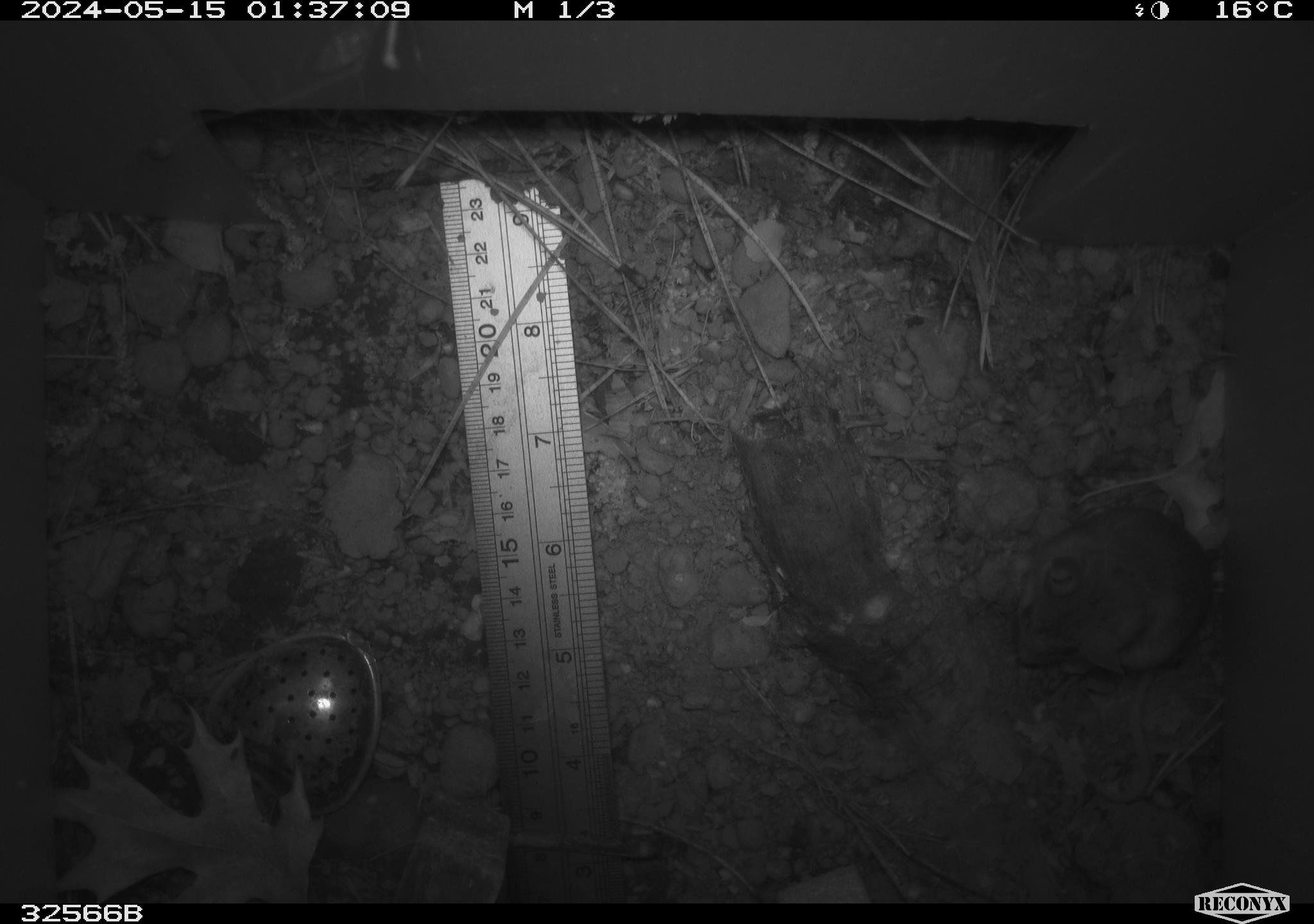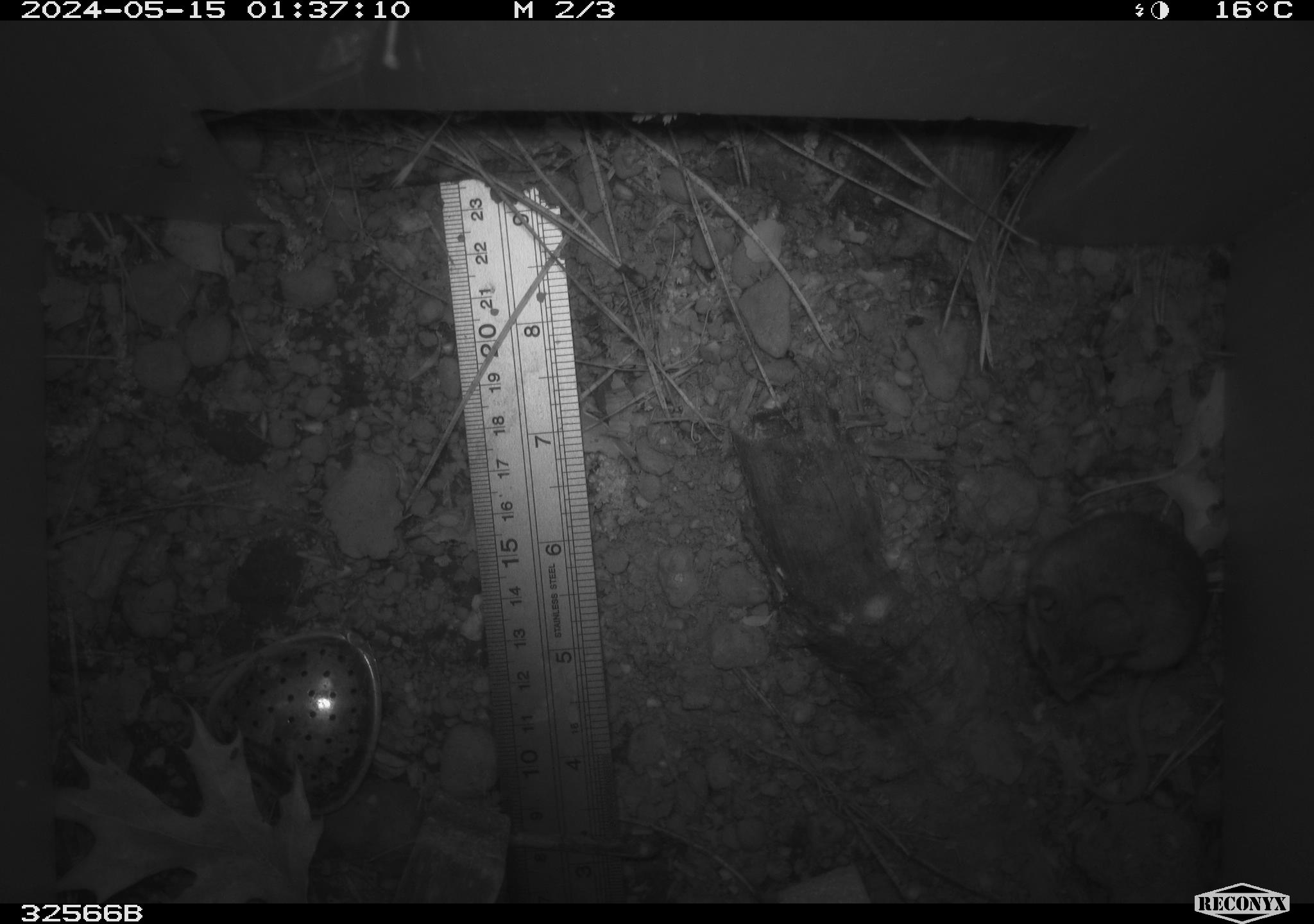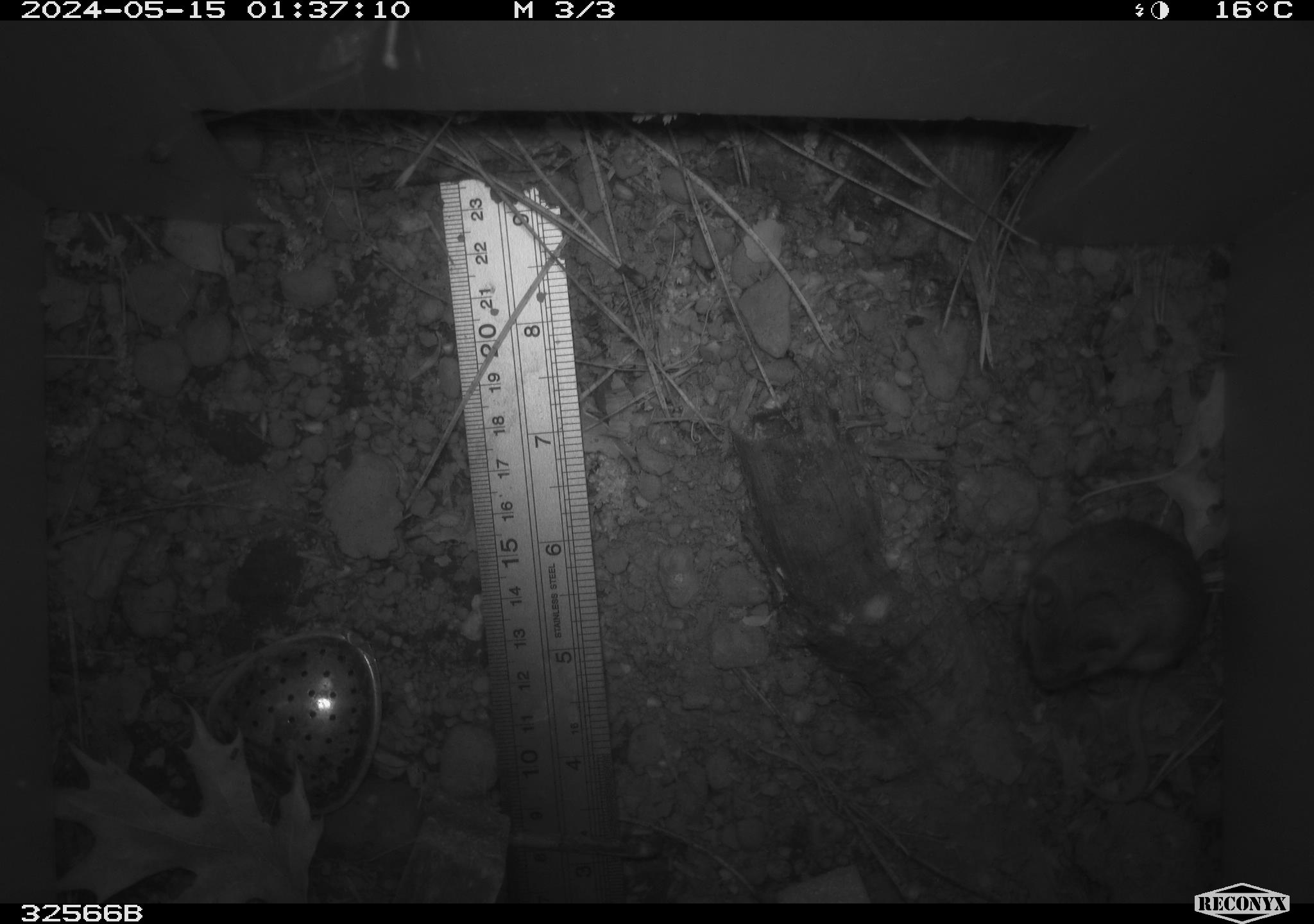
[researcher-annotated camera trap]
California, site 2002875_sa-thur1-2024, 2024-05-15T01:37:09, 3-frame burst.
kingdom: Animalia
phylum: Chordata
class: Mammalia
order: Rodentia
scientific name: Rodentia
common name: mouse species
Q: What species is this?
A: Mouse species (Rodentia).